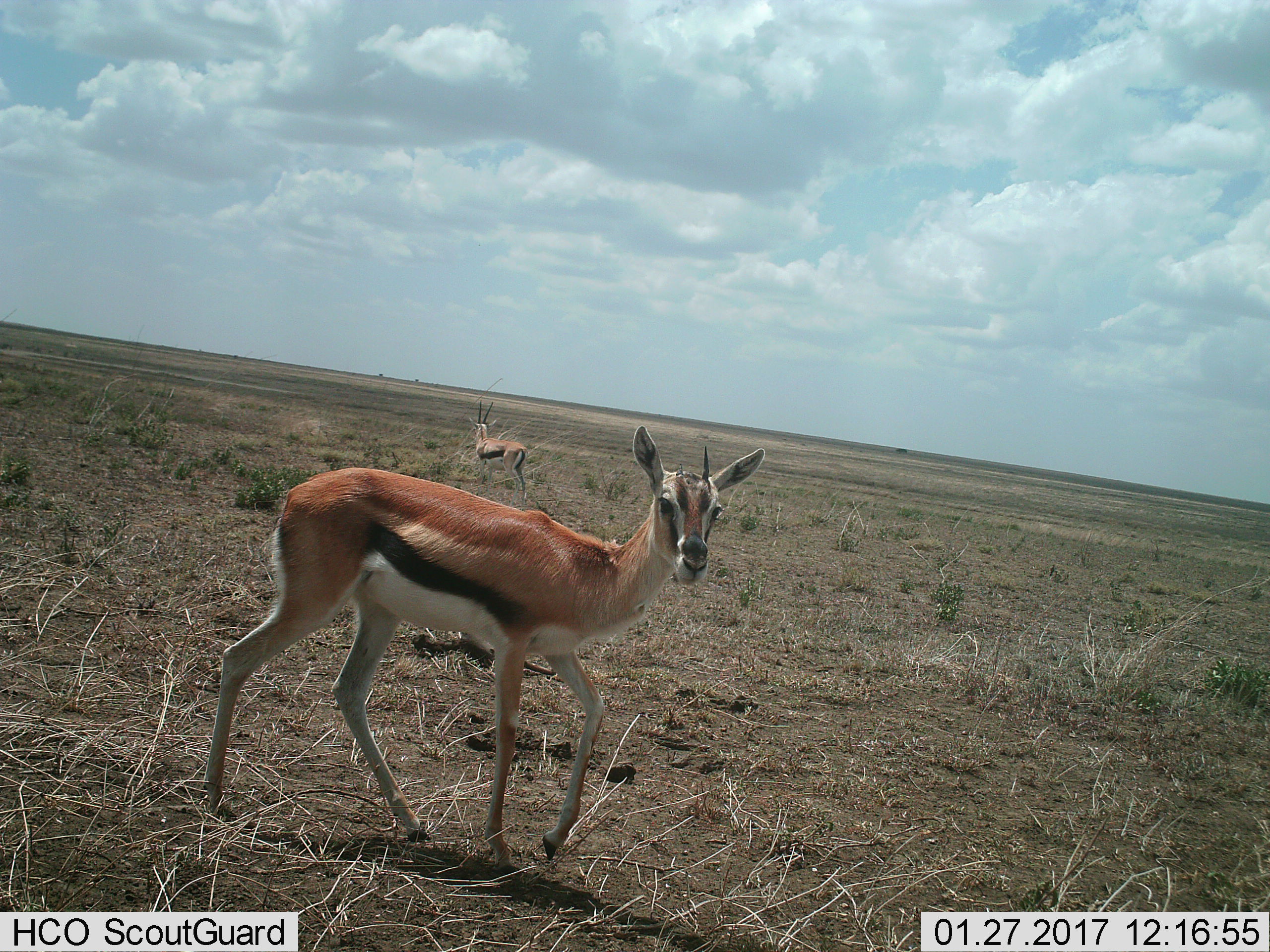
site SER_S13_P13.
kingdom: Animalia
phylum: Chordata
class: Mammalia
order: Artiodactyla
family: Bovidae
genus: Eudorcas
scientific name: Eudorcas thomsonii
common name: thomson's gazelle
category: gazellethomsons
Gazellethomsons (thomson's gazelle) (Eudorcas thomsonii), count 2. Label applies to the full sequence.